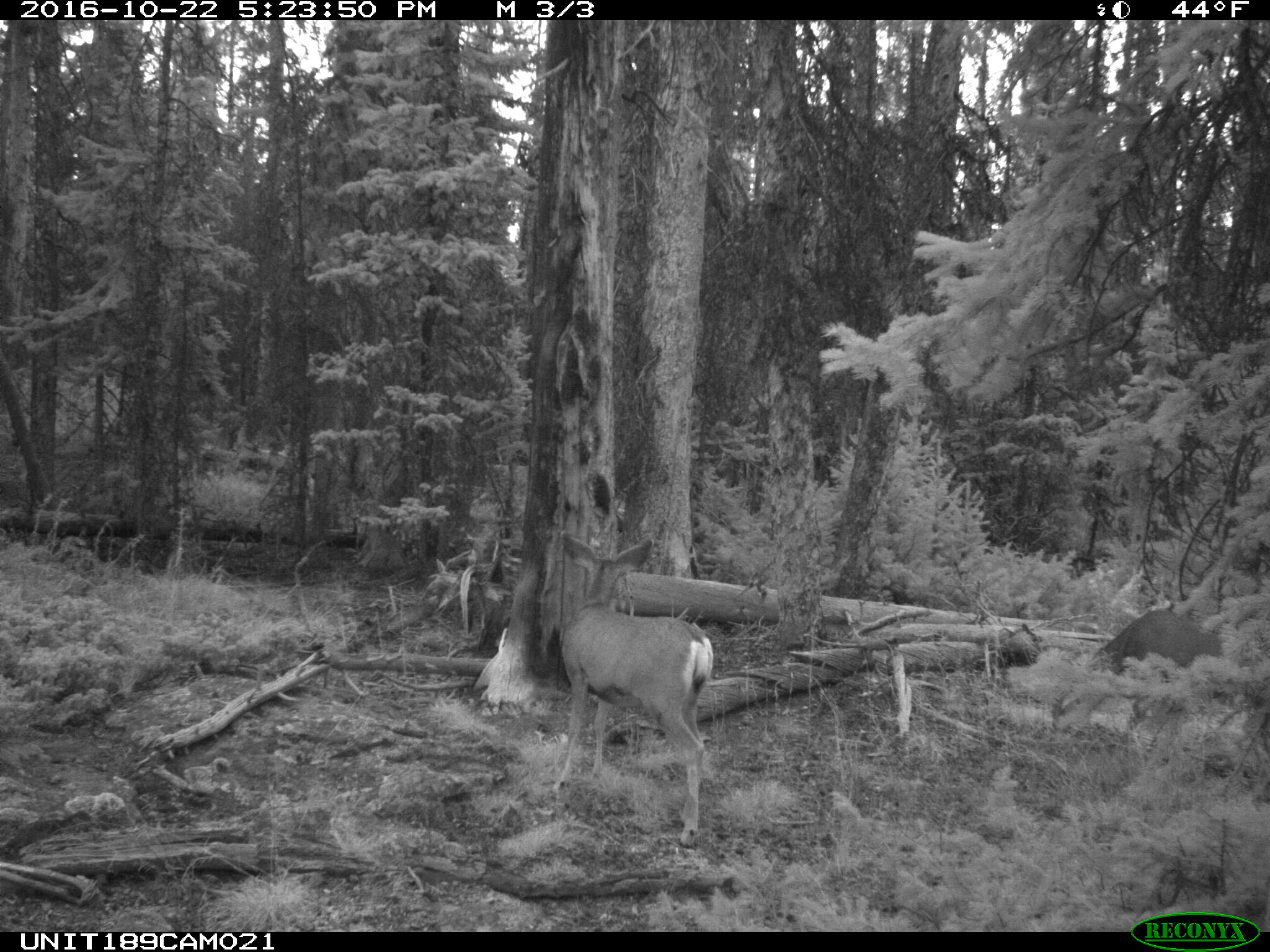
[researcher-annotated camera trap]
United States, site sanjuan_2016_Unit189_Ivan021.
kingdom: Animalia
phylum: Chordata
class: Mammalia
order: Artiodactyla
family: Cervidae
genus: Odocoileus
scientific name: Odocoileus hemionus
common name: mule deer